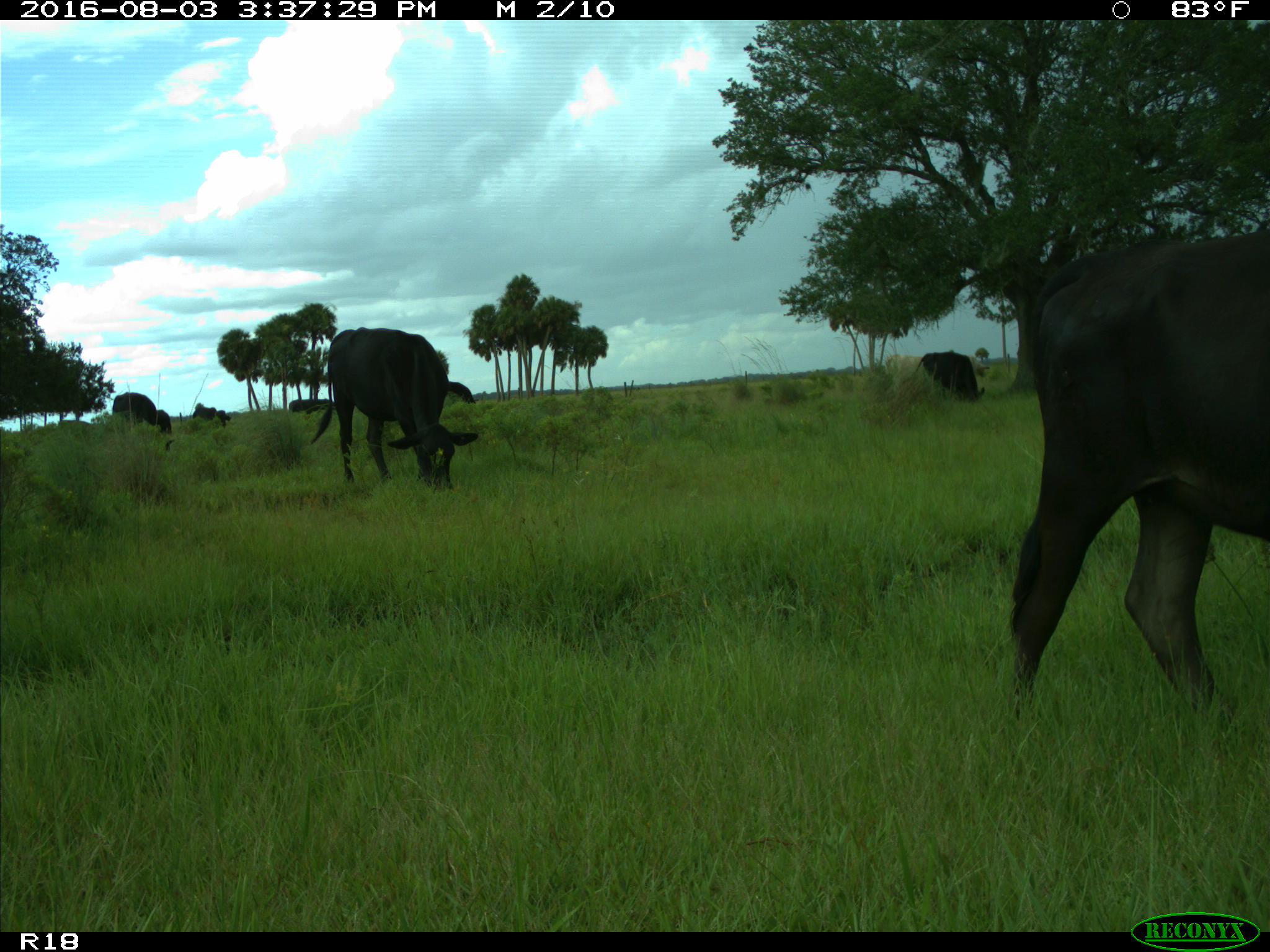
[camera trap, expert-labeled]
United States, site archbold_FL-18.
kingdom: Animalia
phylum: Chordata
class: Mammalia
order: Artiodactyla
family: Bovidae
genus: Bos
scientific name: Bos taurus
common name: domestic cow